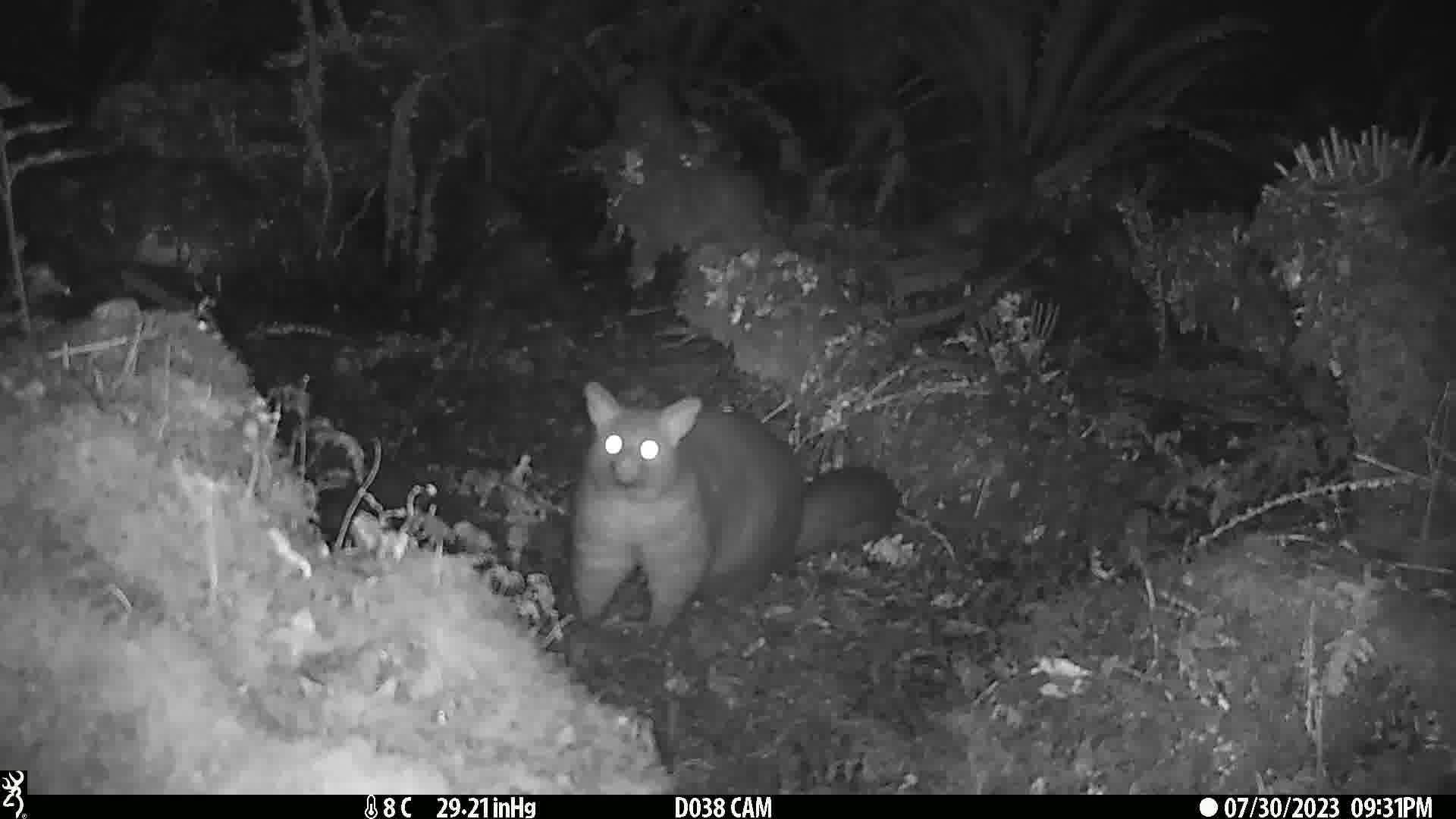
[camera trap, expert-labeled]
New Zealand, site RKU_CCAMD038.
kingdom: Animalia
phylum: Chordata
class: Mammalia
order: Diprotodontia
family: Phalangeridae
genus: Trichosurus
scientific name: Trichosurus vulpecula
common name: common brushtail possum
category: possum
Possum (common brushtail possum) (Trichosurus vulpecula).